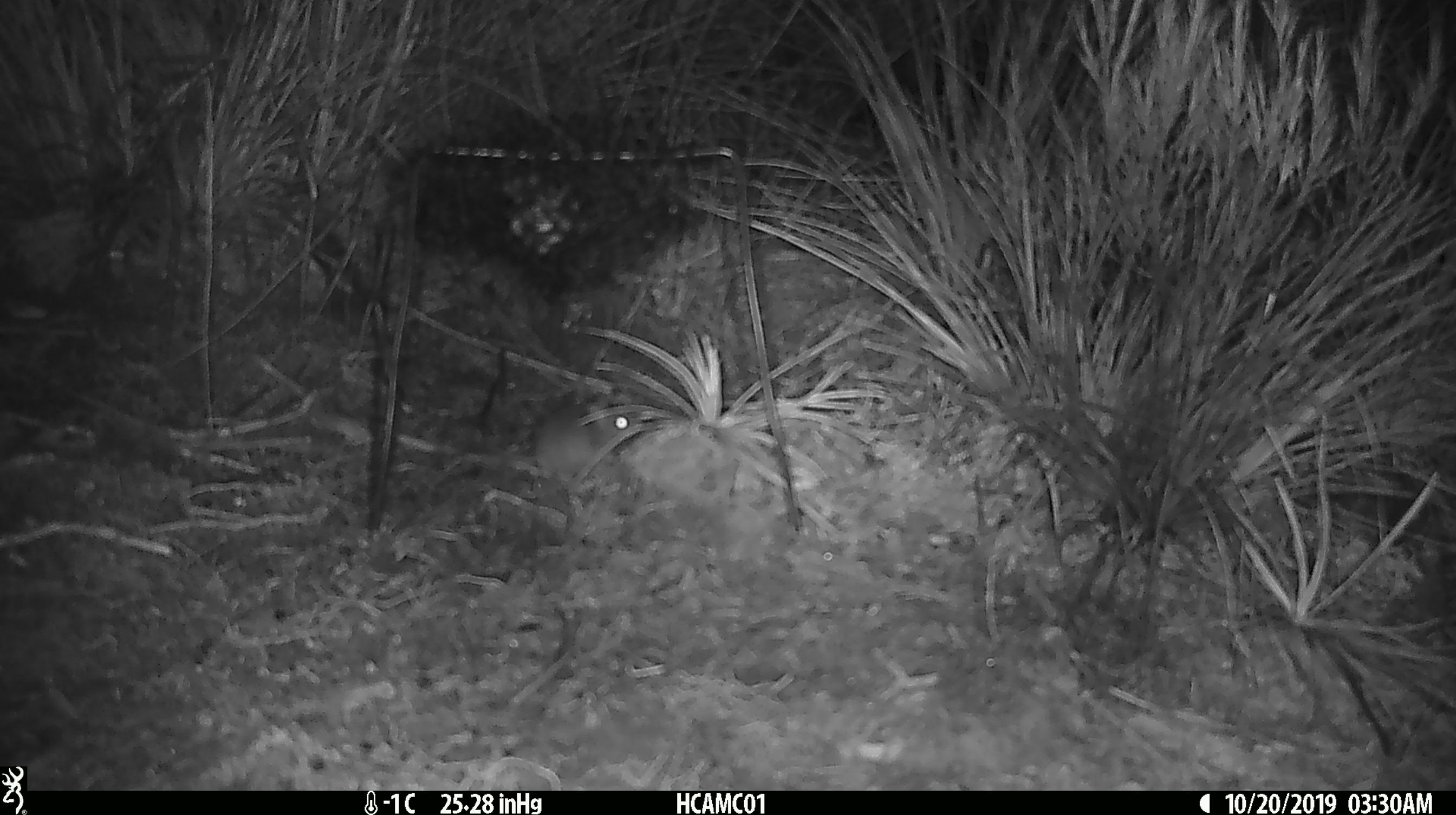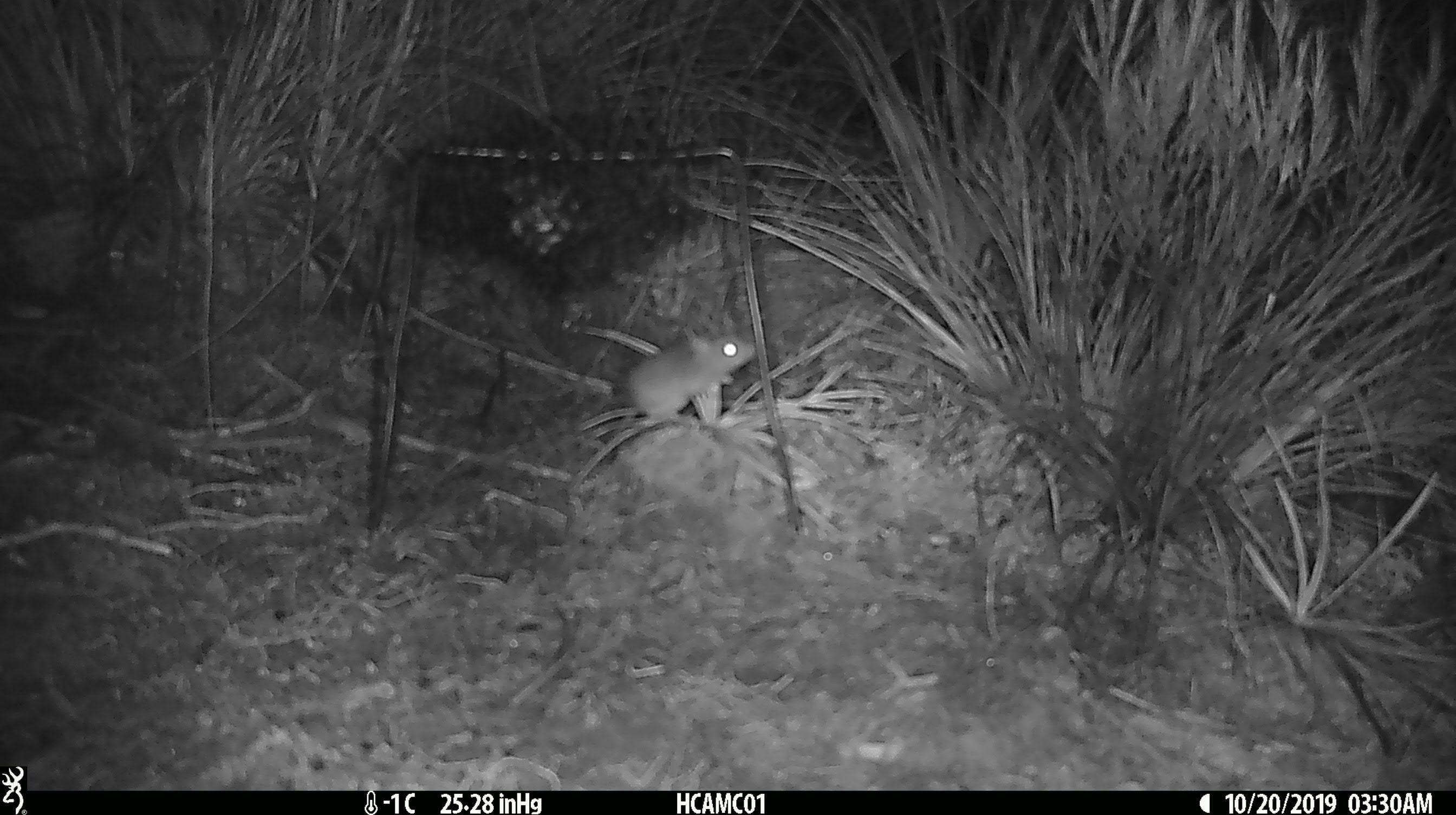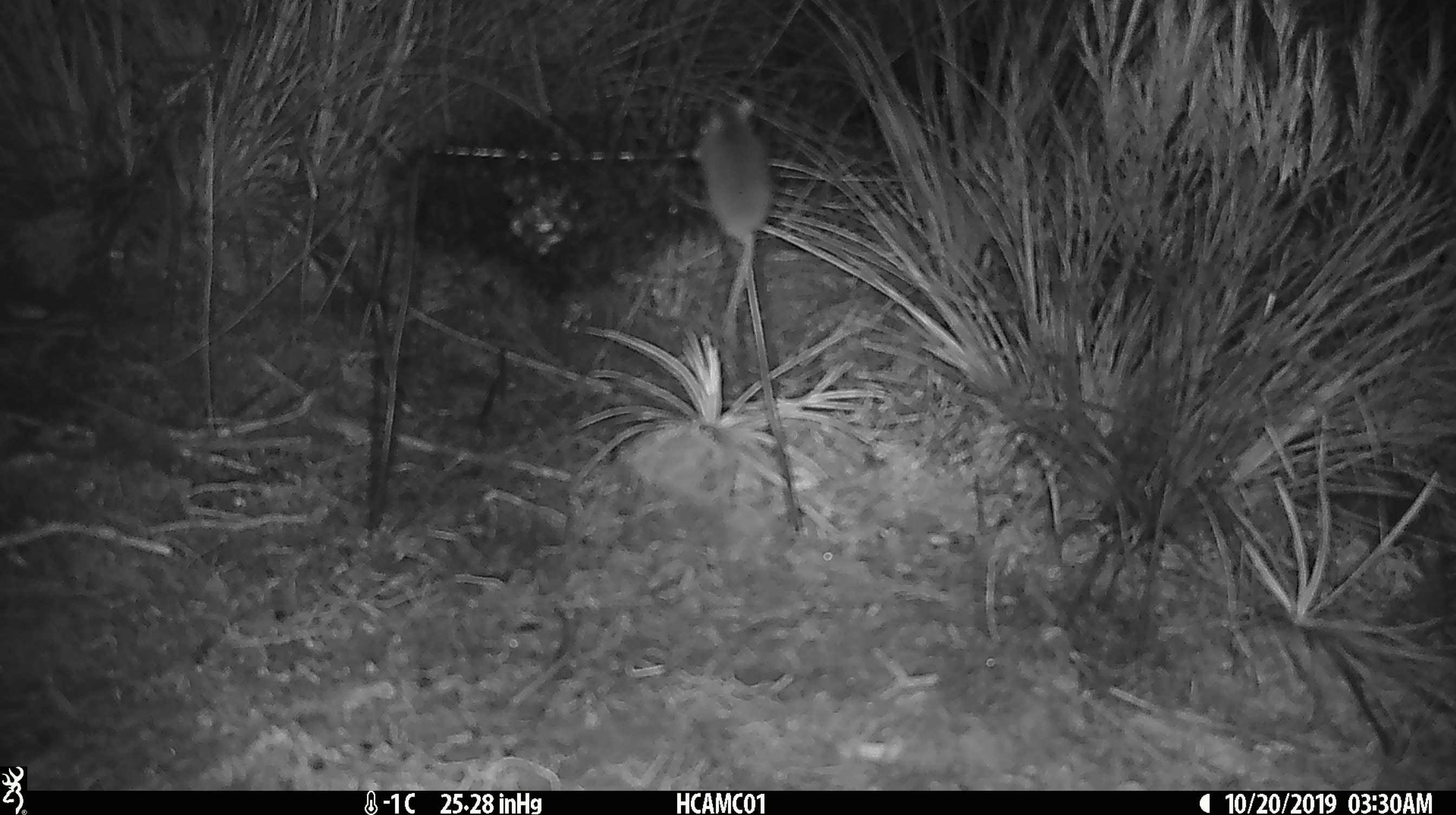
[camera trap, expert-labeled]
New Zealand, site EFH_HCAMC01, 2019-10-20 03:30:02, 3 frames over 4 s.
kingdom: Animalia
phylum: Chordata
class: Mammalia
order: Rodentia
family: Muridae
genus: Mus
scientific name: Mus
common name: mouse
Mouse (Mus).